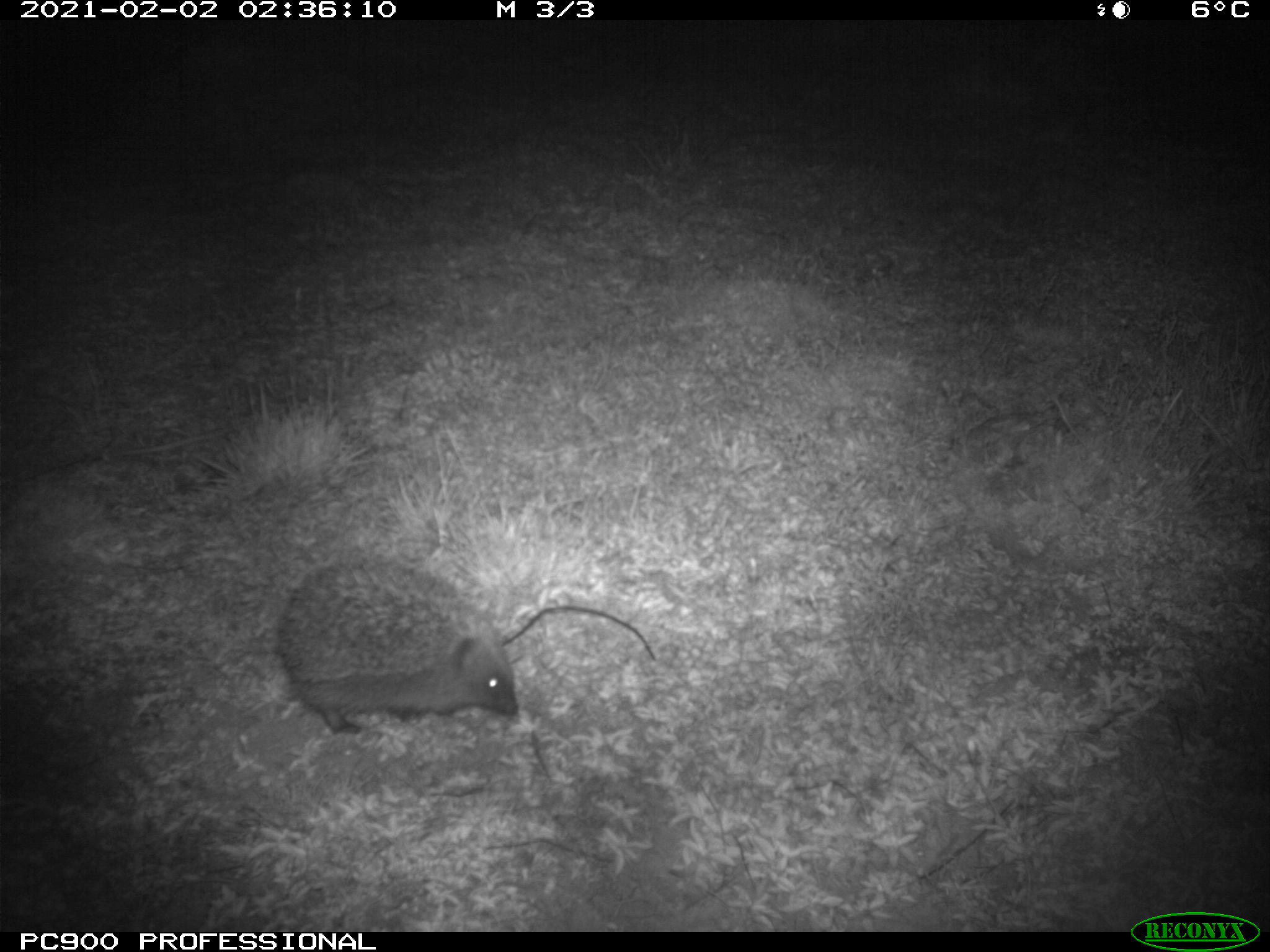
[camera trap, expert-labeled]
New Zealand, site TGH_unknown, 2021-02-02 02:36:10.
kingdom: Animalia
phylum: Chordata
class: Mammalia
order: Eulipotyphla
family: Erinaceidae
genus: Erinaceus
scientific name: Erinaceus europaeus europaeus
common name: european hedgehog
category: hedgehog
Hedgehog (european hedgehog) (Erinaceus europaeus europaeus).